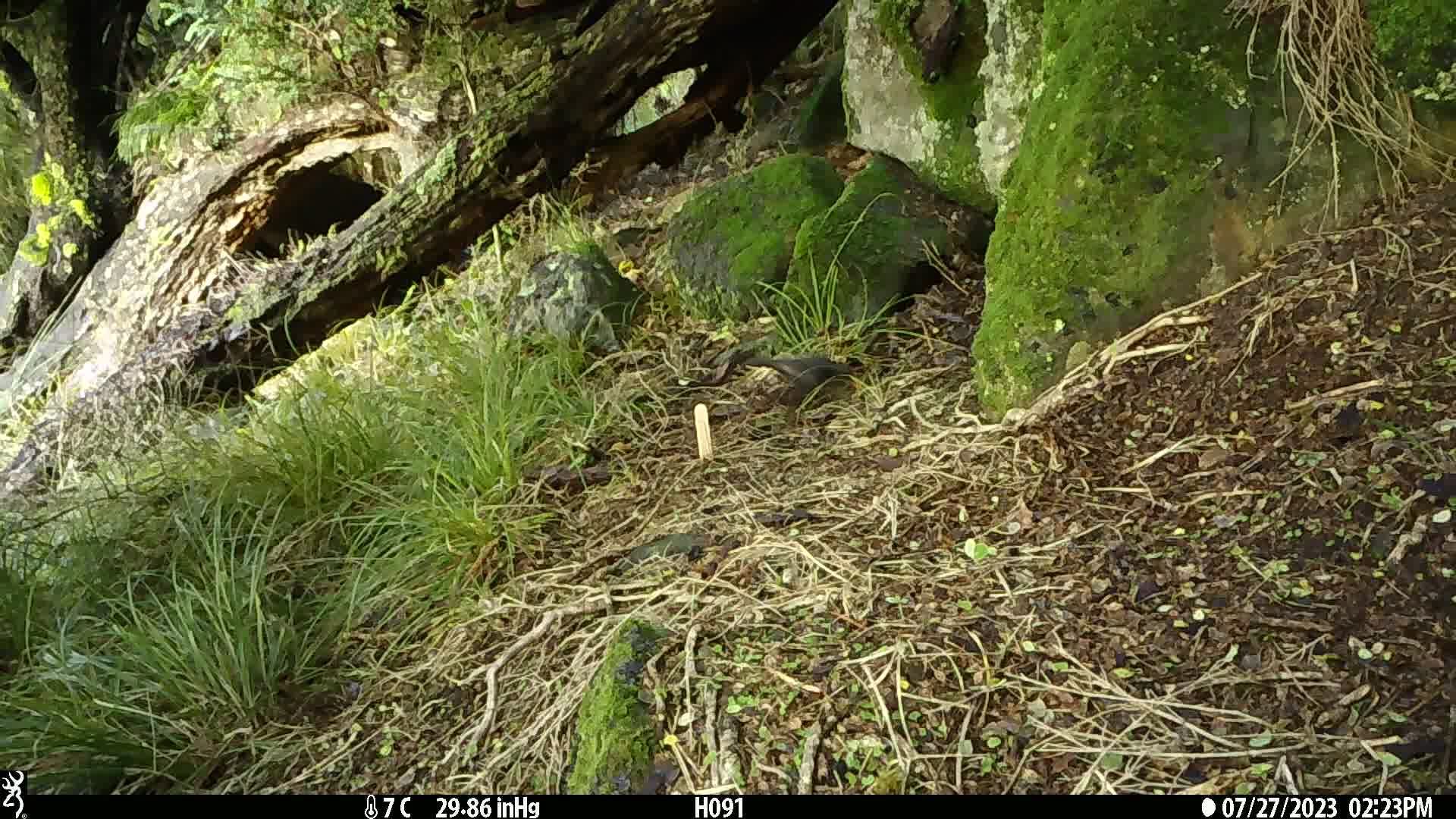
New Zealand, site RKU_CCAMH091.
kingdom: Animalia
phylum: Chordata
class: Aves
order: Passeriformes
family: Turdidae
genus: Turdus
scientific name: Turdus merula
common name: eurasian blackbird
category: blackbird